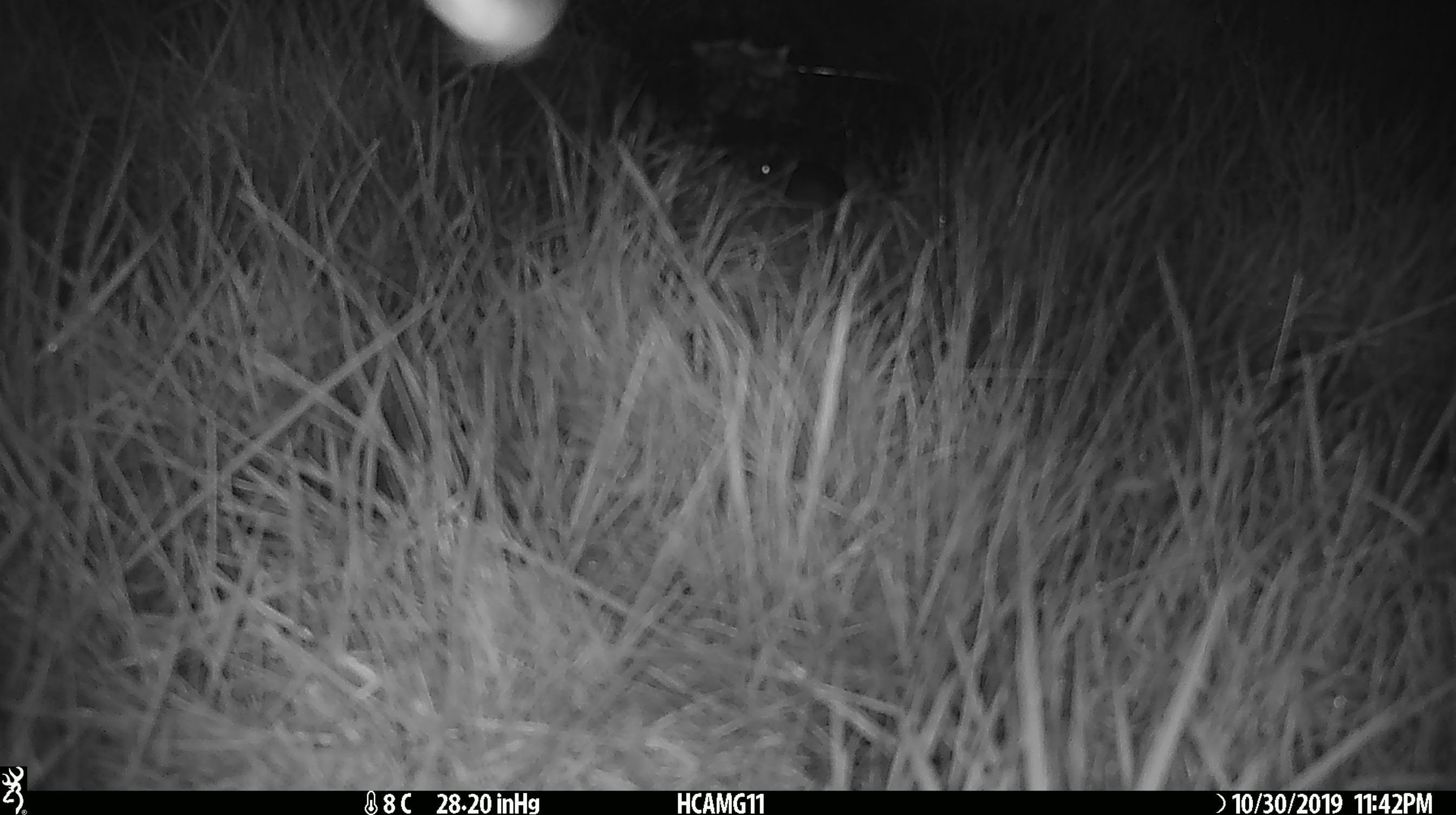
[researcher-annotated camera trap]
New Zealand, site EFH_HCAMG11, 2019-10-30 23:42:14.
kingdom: Animalia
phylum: Chordata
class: Mammalia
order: Rodentia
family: Muridae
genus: Mus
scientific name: Mus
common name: mouse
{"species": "mouse (Mus)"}